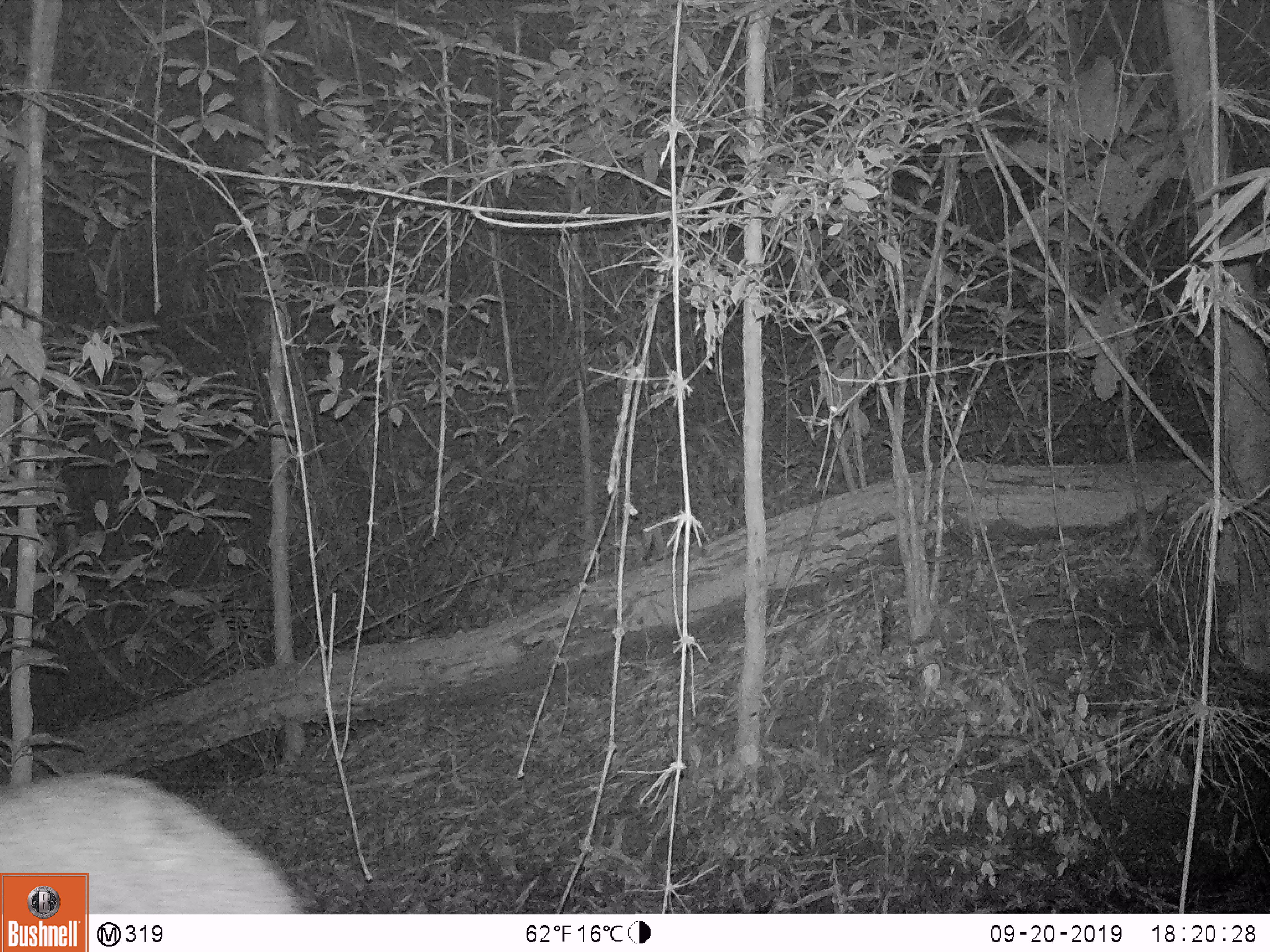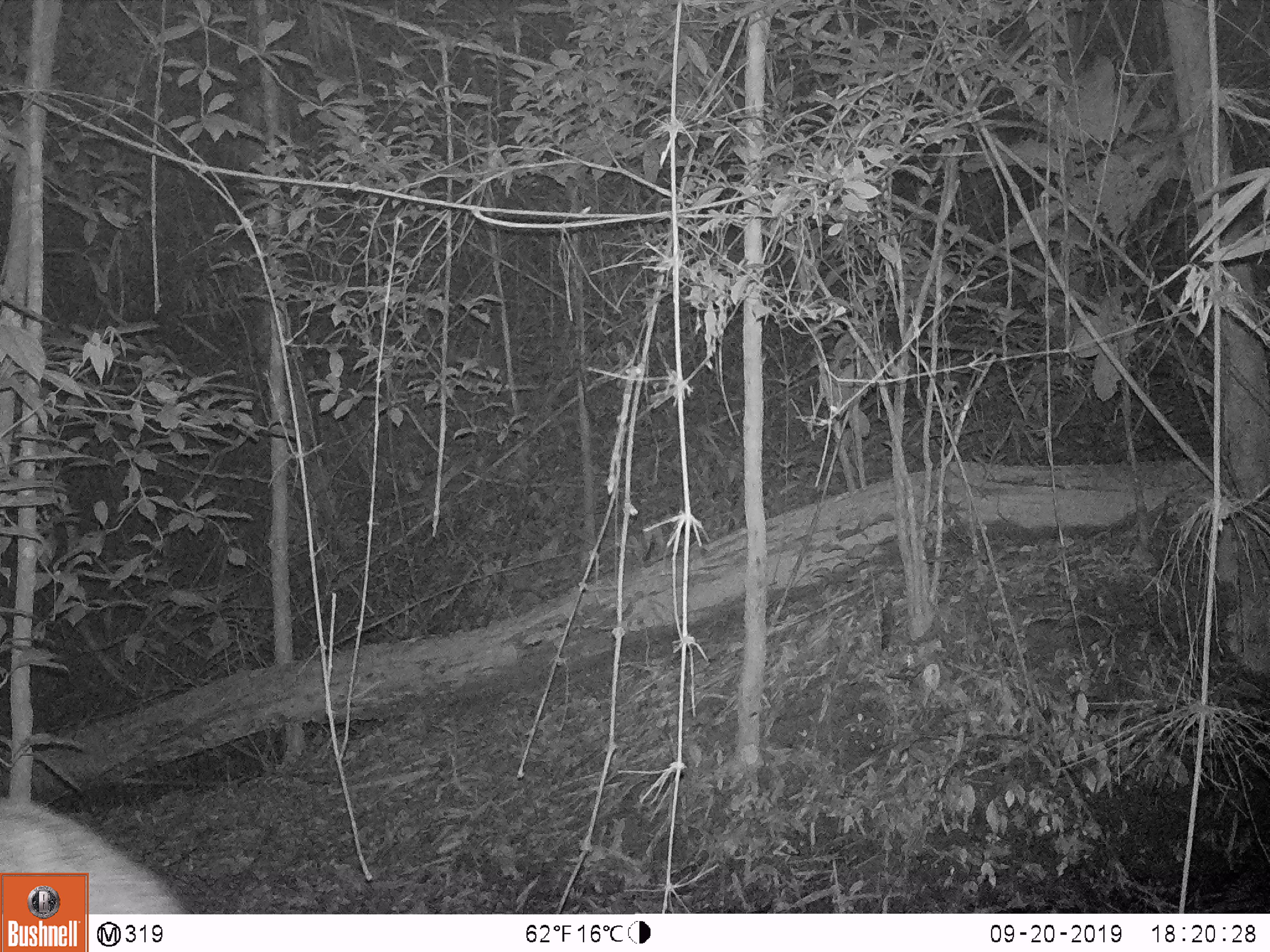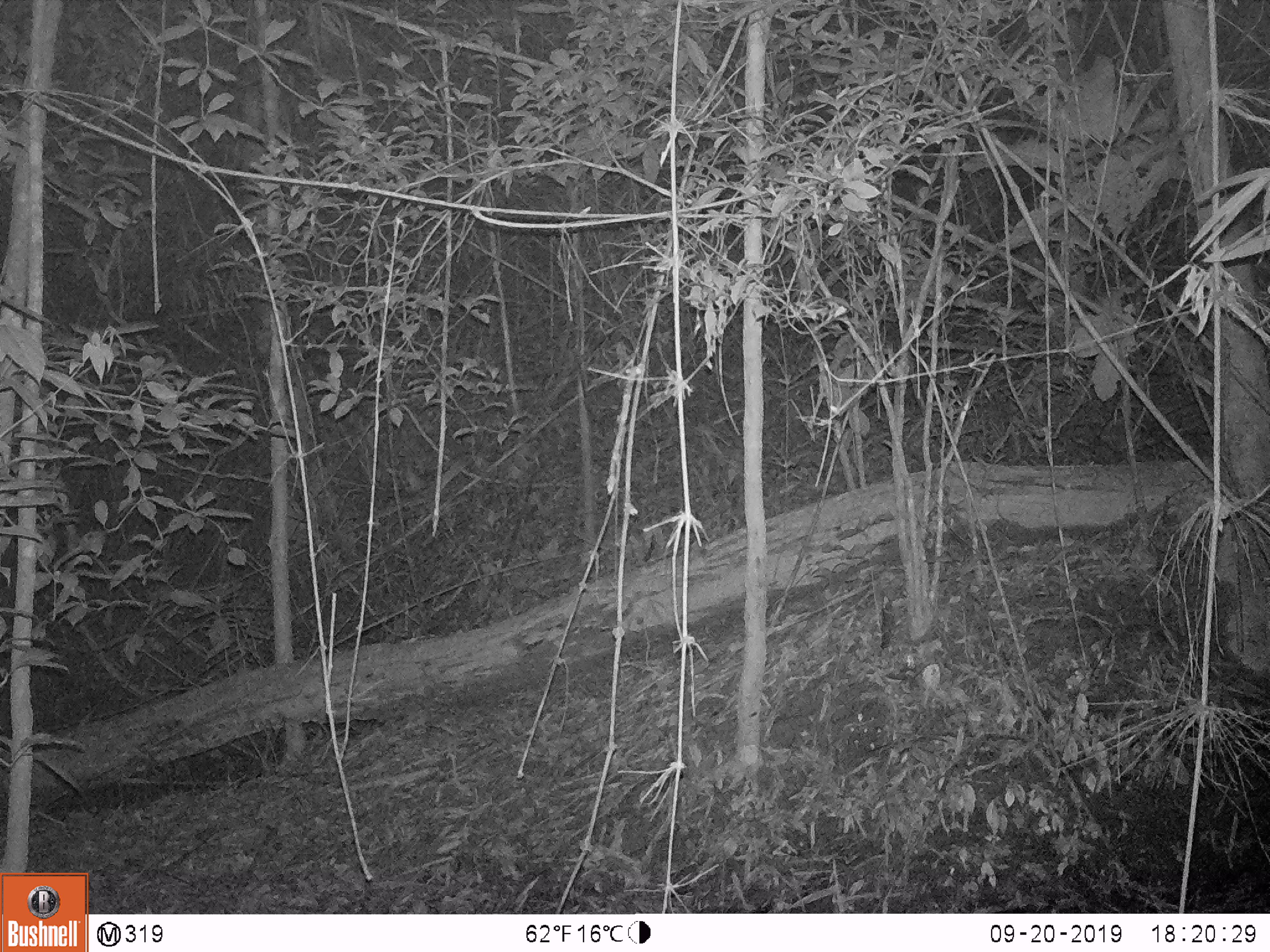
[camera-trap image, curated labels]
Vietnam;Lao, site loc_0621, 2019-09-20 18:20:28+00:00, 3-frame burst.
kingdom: Animalia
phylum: Chordata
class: Mammalia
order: Artiodactyla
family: Suidae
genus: Sus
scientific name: Sus scrofa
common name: eurasian wild pig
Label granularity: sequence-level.